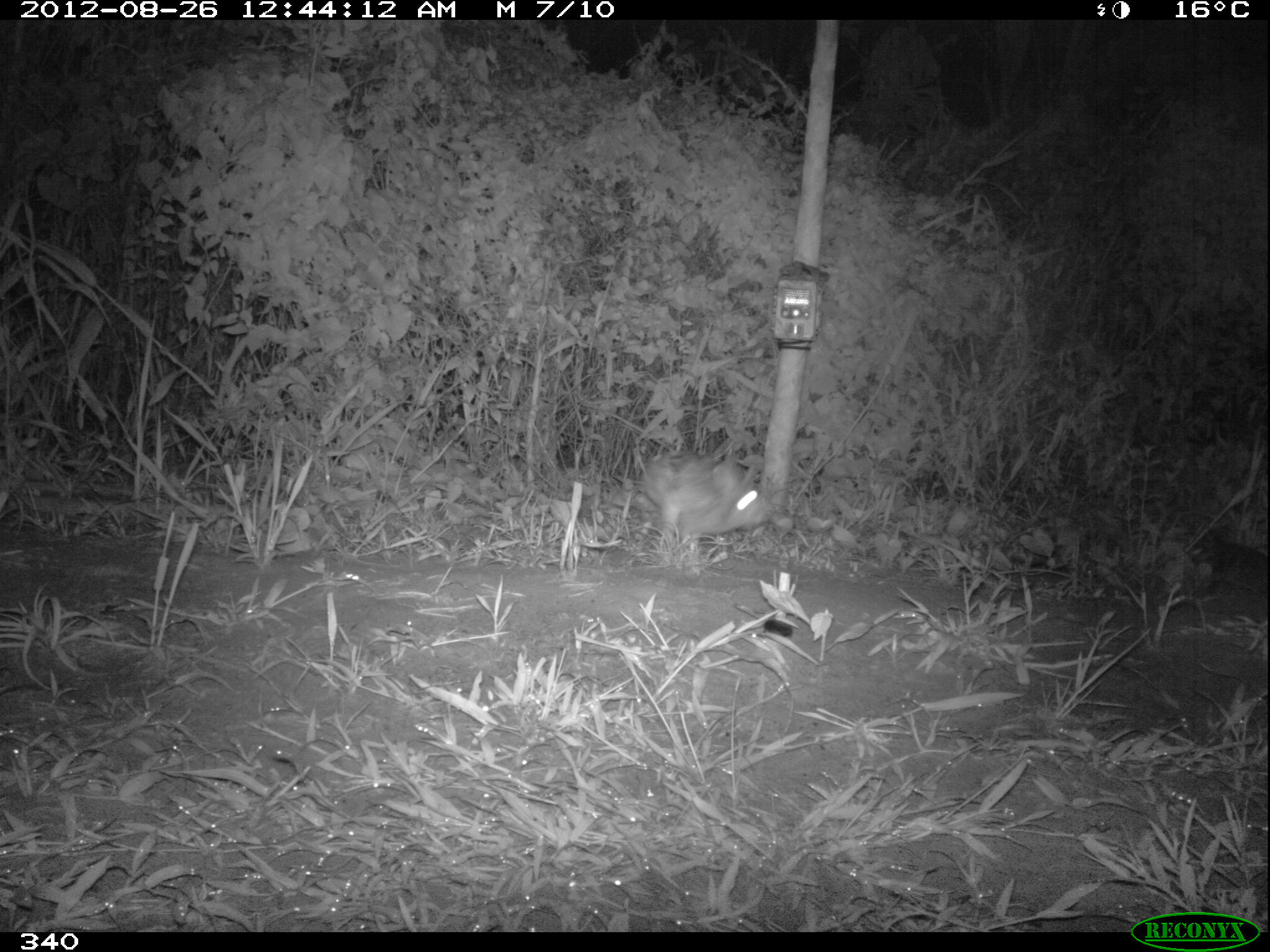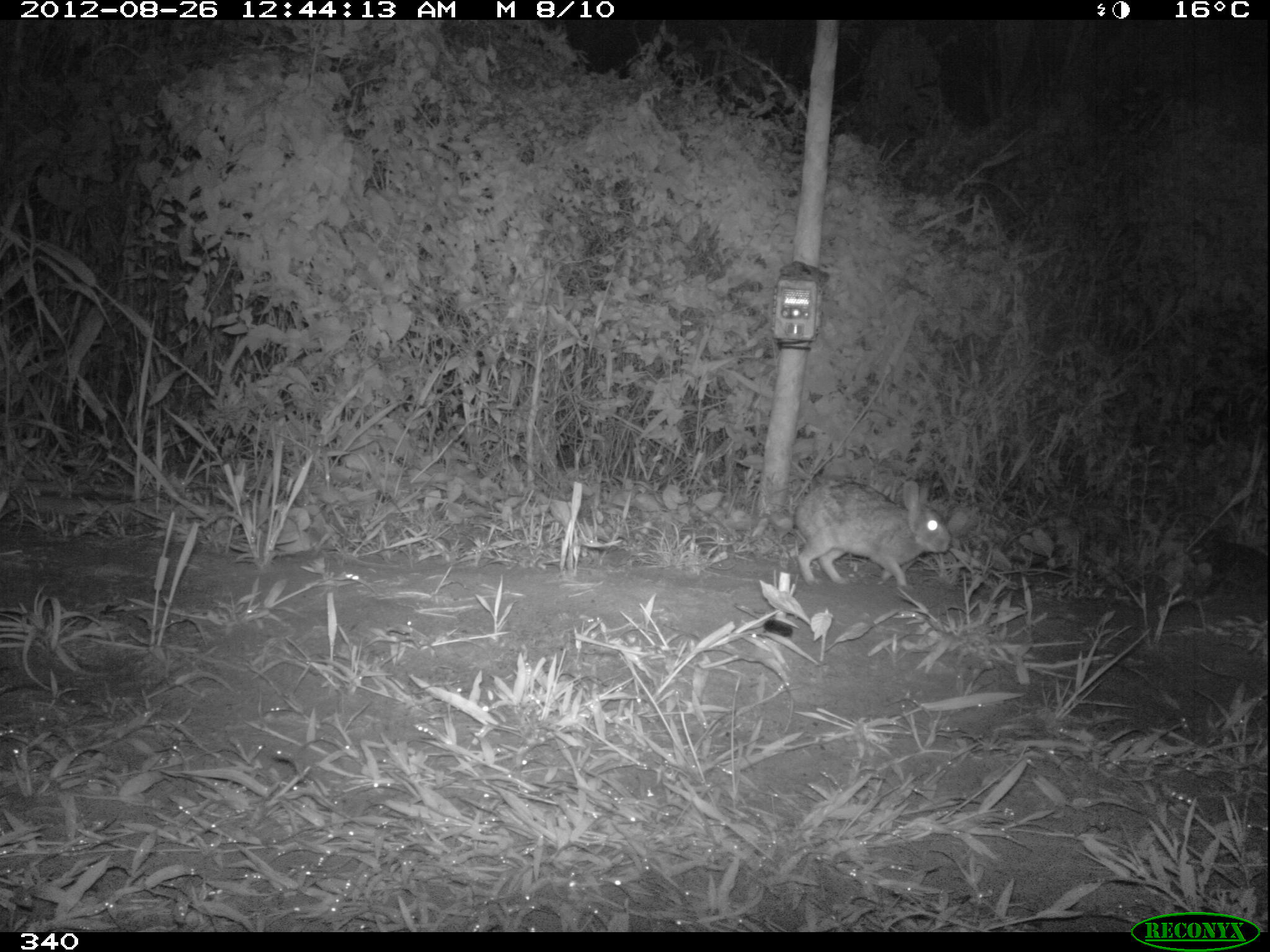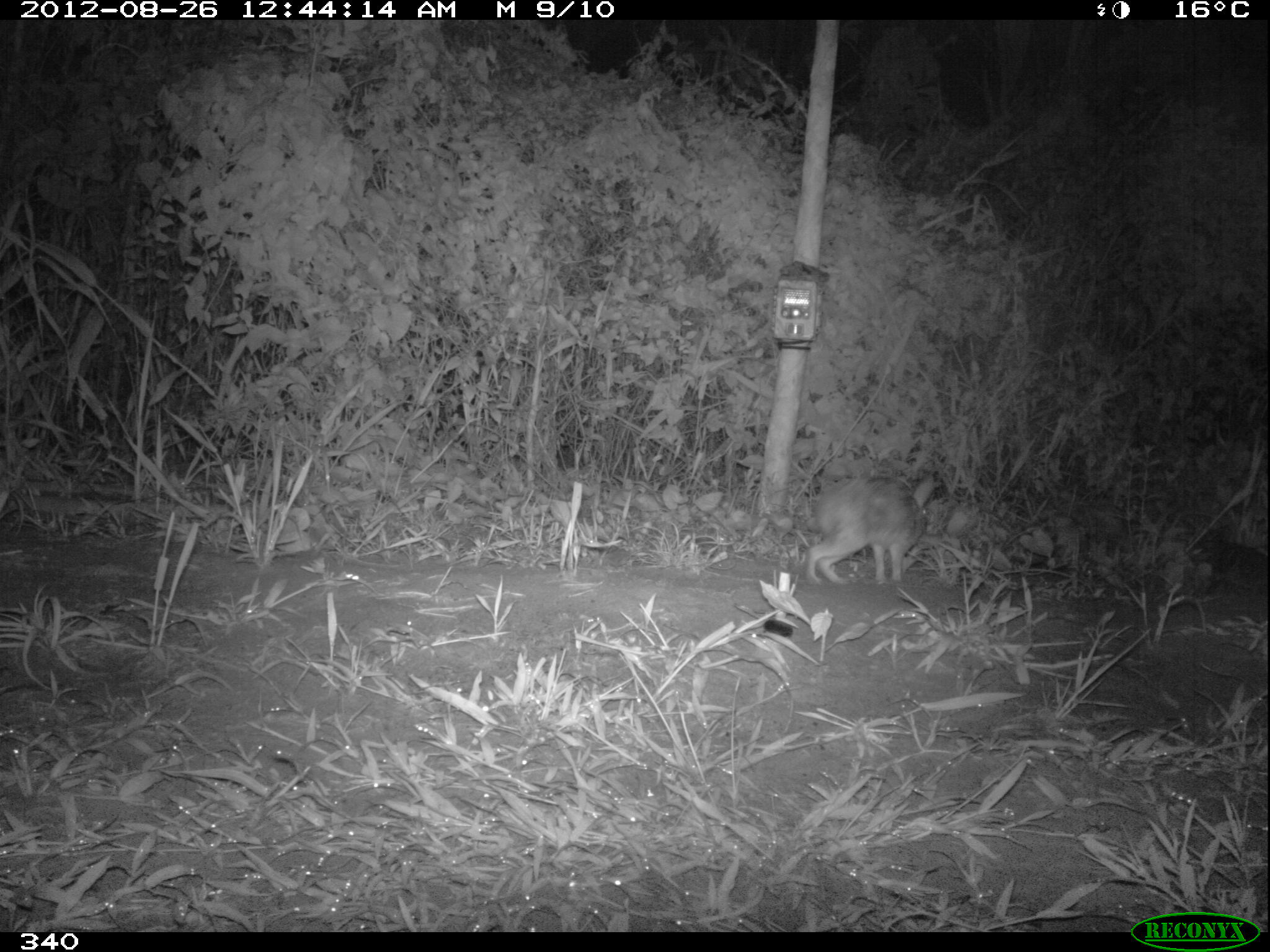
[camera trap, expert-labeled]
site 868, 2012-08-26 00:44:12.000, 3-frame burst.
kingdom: Animalia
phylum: Chordata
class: Mammalia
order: Lagomorpha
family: Leporidae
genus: Sylvilagus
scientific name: Sylvilagus brasiliensis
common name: tapeti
Sylvilagus brasiliensis (tapeti).